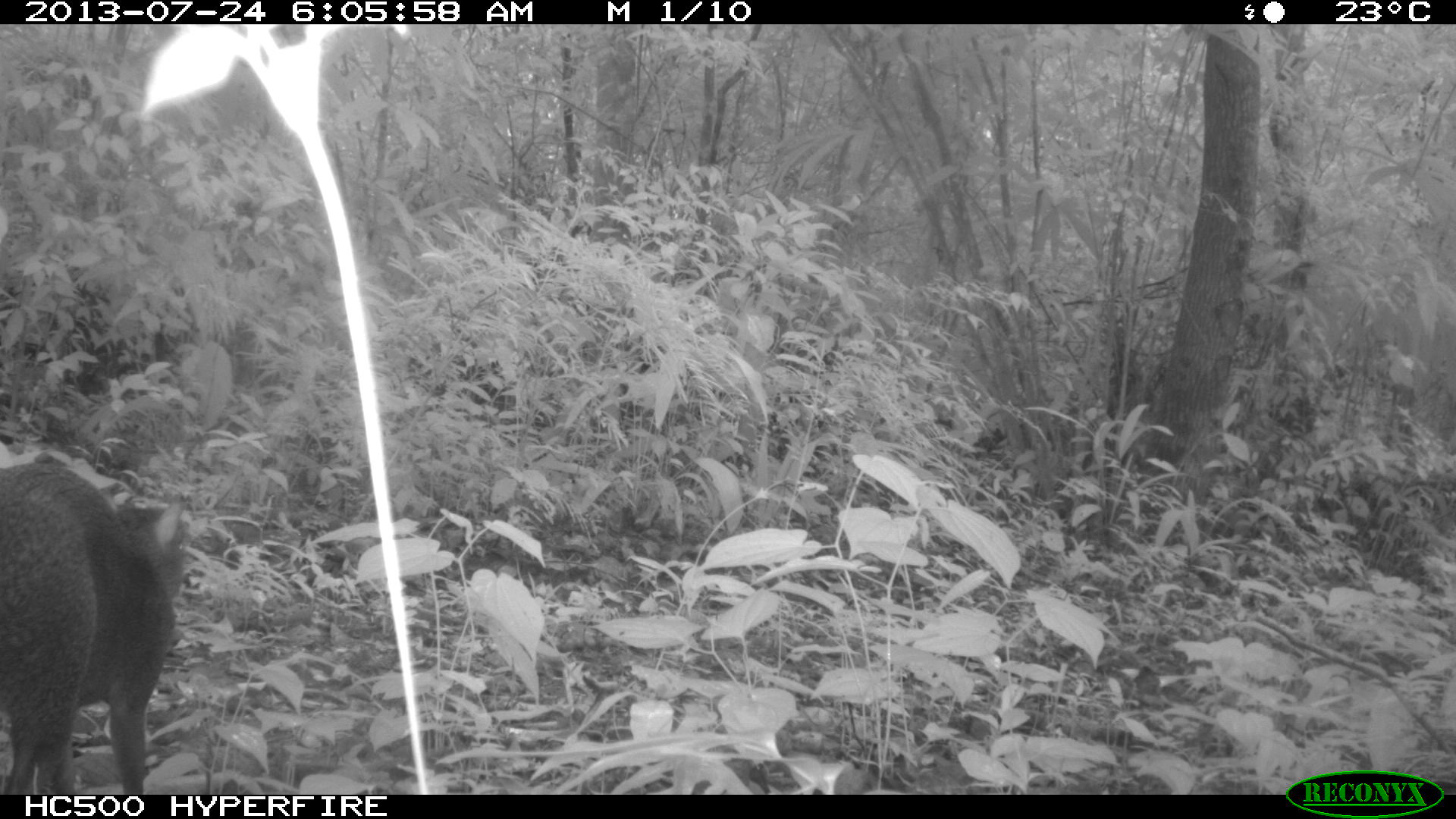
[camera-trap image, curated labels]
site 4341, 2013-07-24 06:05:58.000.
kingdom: Animalia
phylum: Chordata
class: Mammalia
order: Rodentia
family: Dasyproctidae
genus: Dasyprocta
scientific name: Dasyprocta punctata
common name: central american agouti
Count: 1.